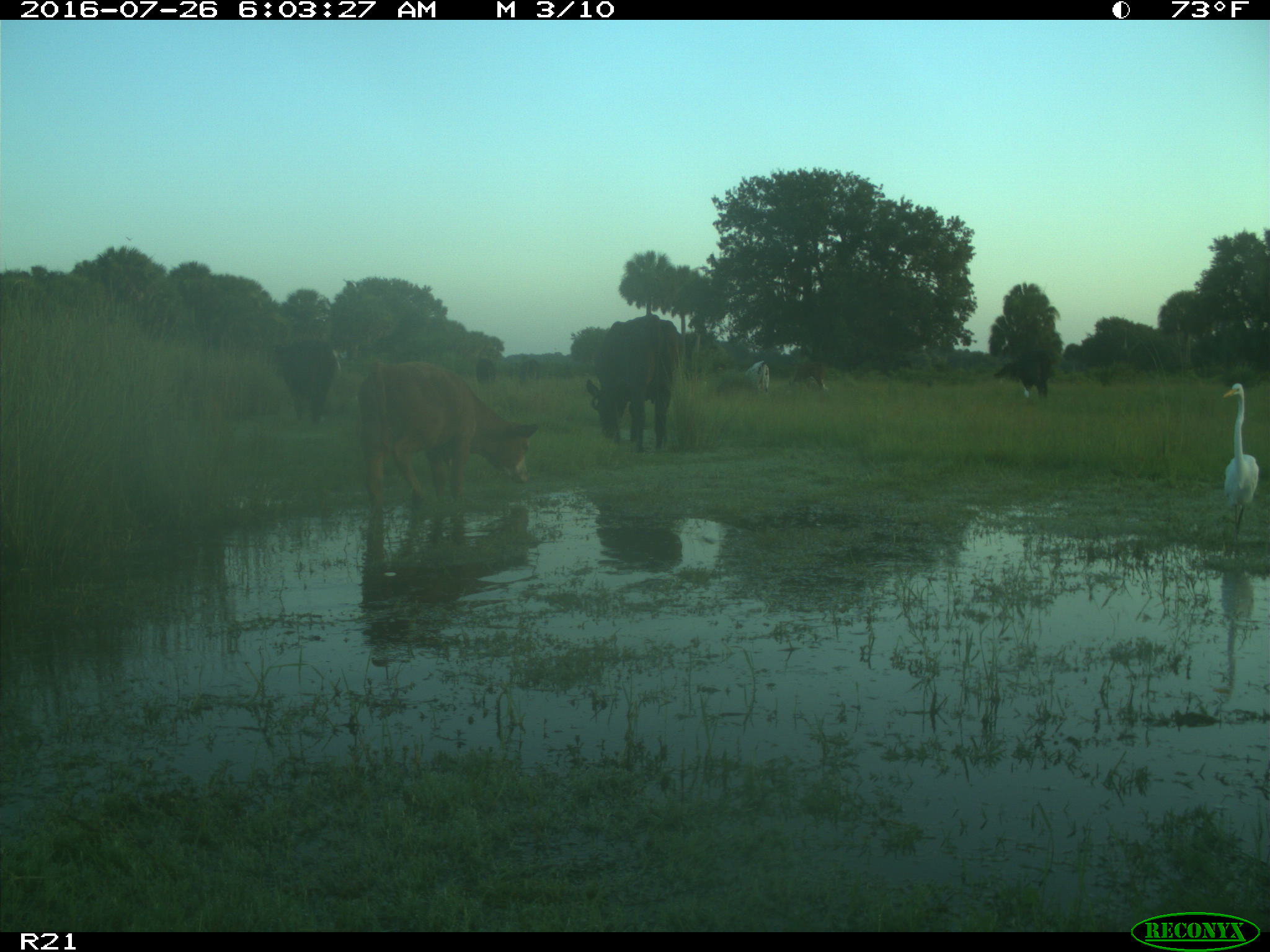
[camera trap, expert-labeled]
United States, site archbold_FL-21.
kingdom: Animalia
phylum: Chordata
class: Mammalia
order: Artiodactyla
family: Bovidae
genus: Bos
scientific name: Bos taurus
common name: domestic cow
Bos taurus (domestic cow).